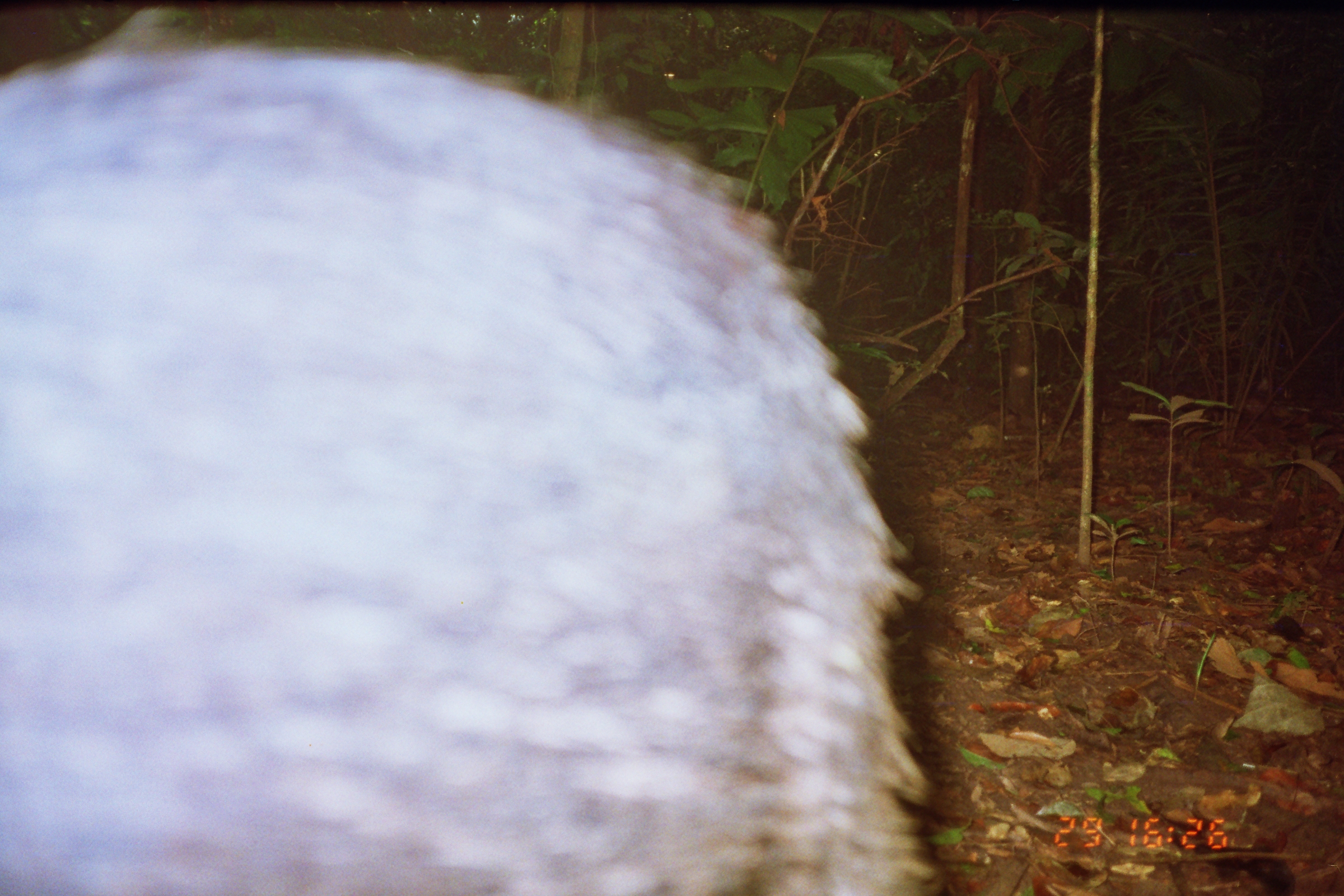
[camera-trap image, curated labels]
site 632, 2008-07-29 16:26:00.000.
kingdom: Animalia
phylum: Chordata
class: Mammalia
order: Artiodactyla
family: Tayassuidae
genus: Tayassu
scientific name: Tayassu pecari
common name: white-lipped peccary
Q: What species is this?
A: Tayassu pecari (white-lipped peccary).